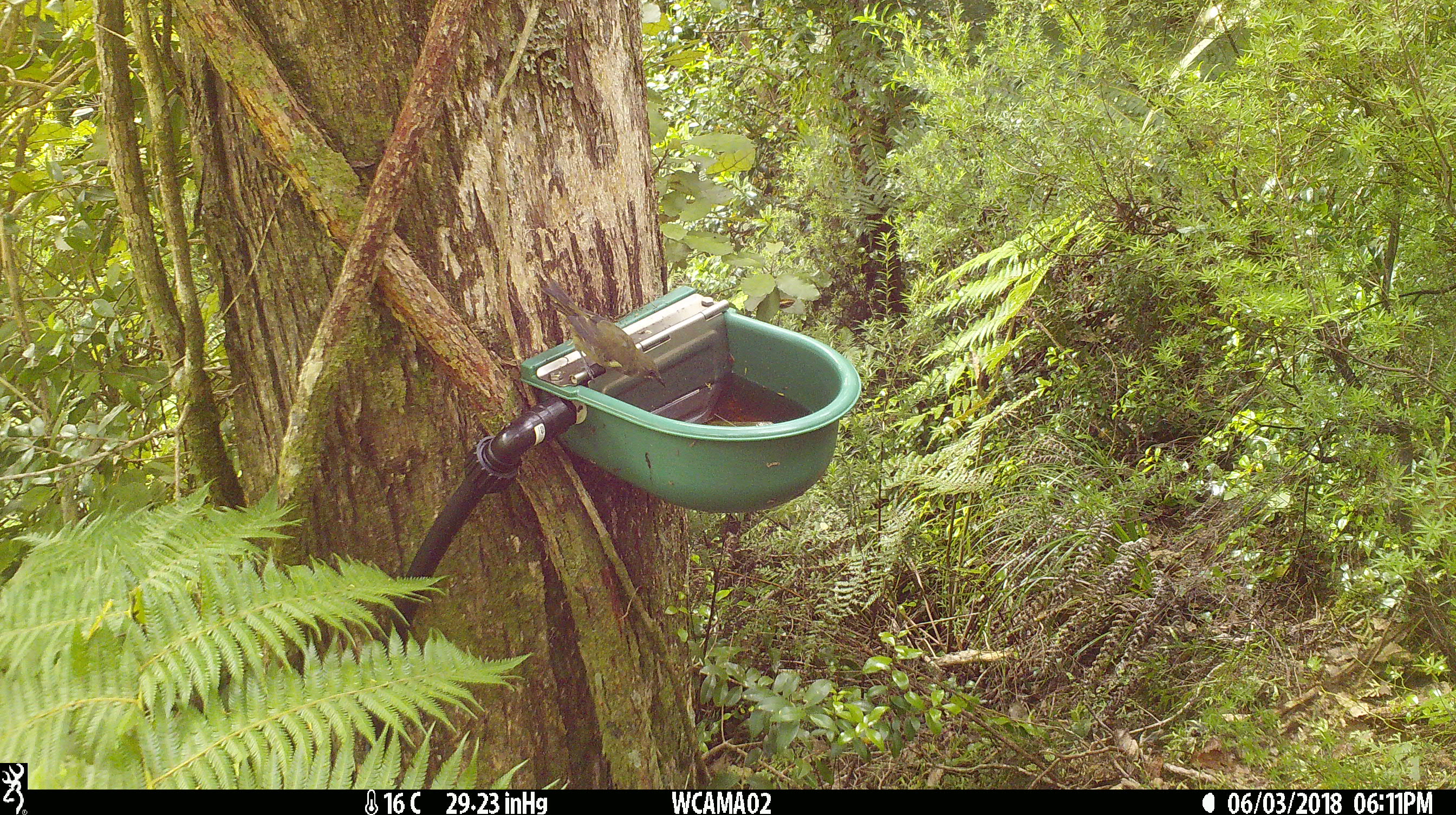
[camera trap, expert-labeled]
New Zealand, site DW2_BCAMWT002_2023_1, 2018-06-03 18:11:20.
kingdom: Animalia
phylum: Chordata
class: Aves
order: Passeriformes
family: Meliphagidae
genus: Anthornis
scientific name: Anthornis melanura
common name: new zealand bellbird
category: bellbird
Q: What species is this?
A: Bellbird (new zealand bellbird) (Anthornis melanura).